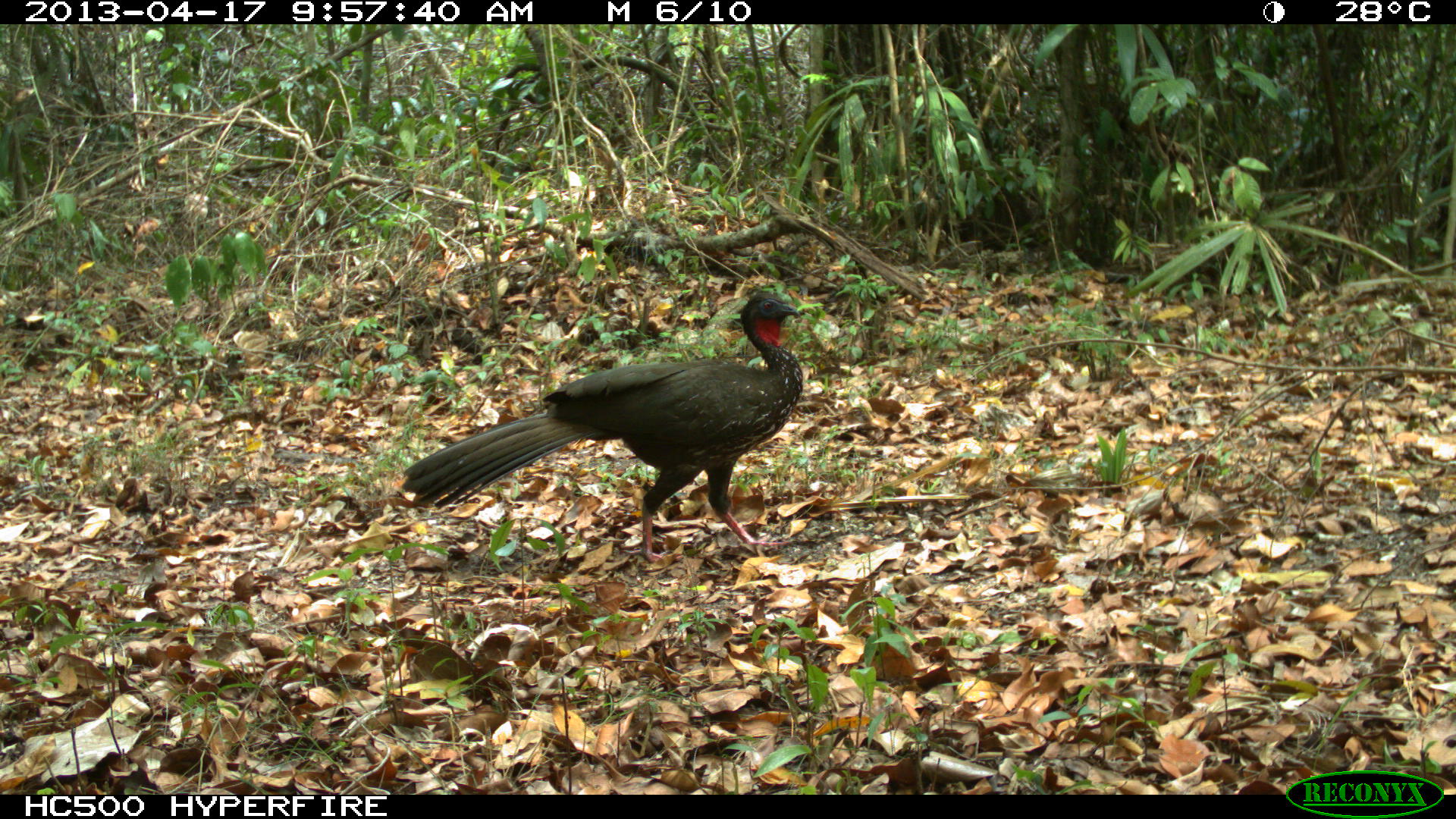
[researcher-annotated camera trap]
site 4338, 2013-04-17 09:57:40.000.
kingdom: Animalia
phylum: Chordata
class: Aves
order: Galliformes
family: Cracidae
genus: Penelope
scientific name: Penelope purpurascens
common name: crested guan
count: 1